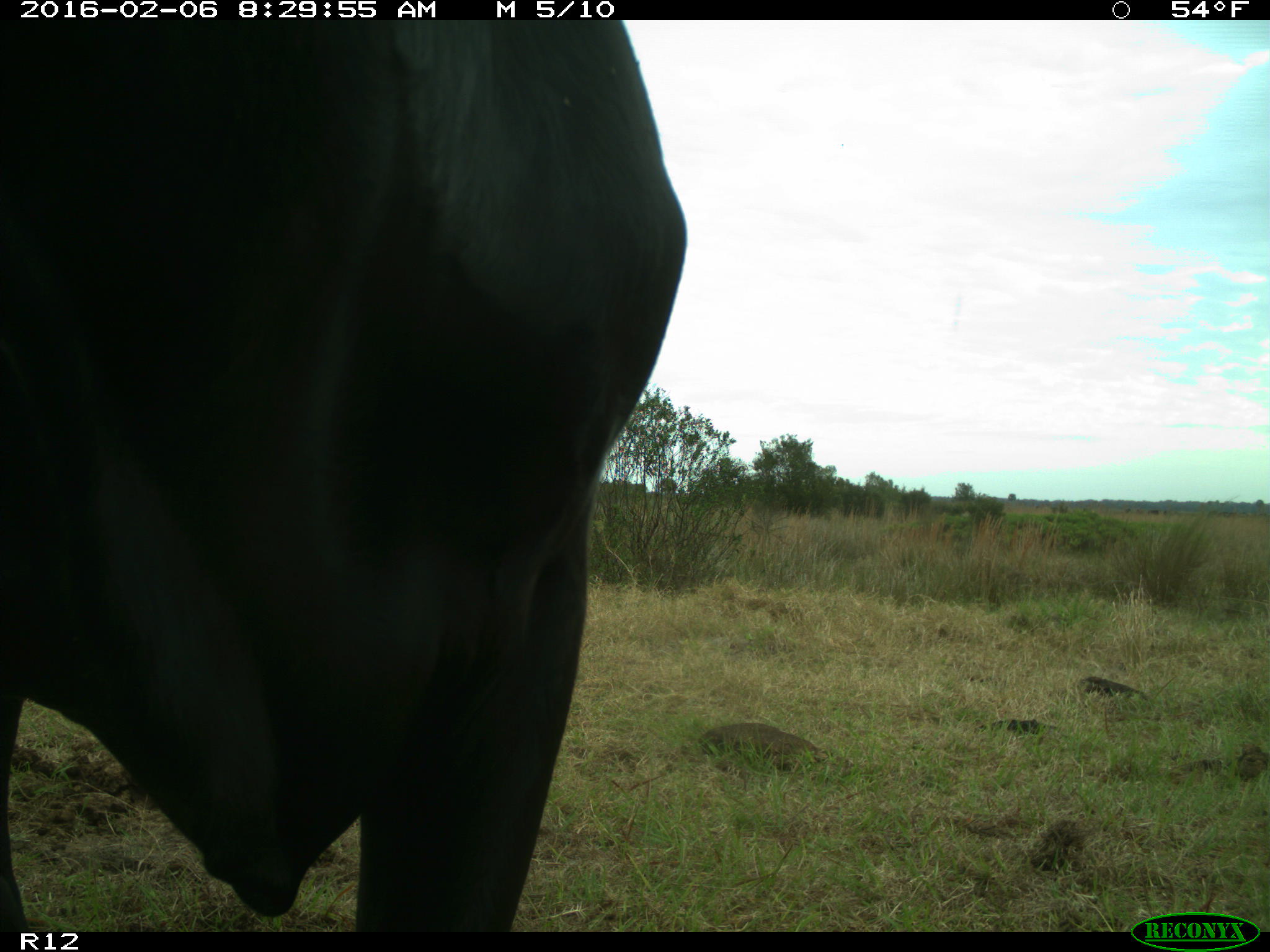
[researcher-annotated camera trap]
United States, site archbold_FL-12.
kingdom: Animalia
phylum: Chordata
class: Mammalia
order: Artiodactyla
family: Bovidae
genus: Bos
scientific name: Bos taurus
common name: domestic cow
Bos taurus (domestic cow).